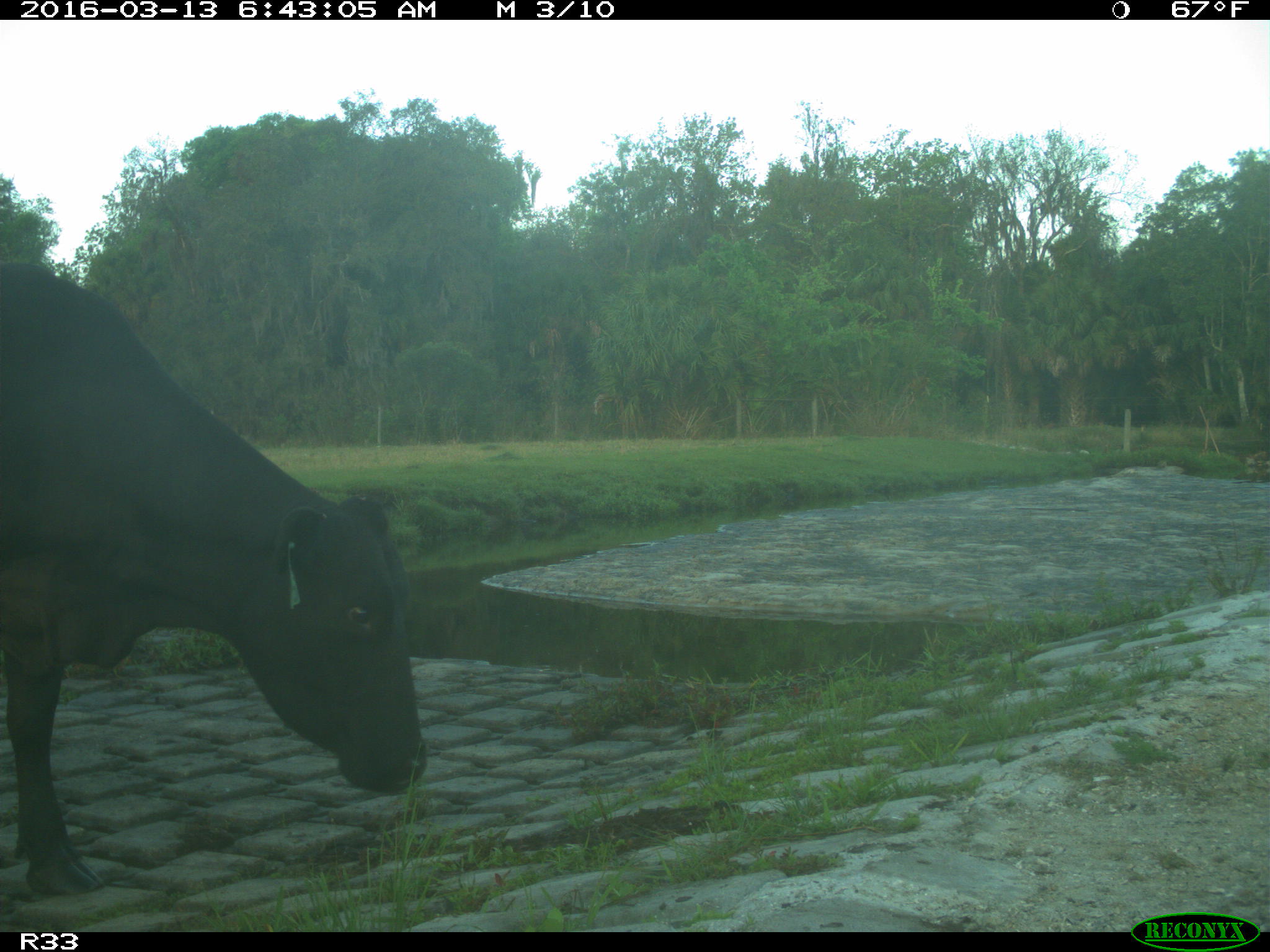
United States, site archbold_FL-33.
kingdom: Animalia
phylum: Chordata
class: Mammalia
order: Artiodactyla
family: Bovidae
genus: Bos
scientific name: Bos taurus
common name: domestic cow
Bos taurus (domestic cow).